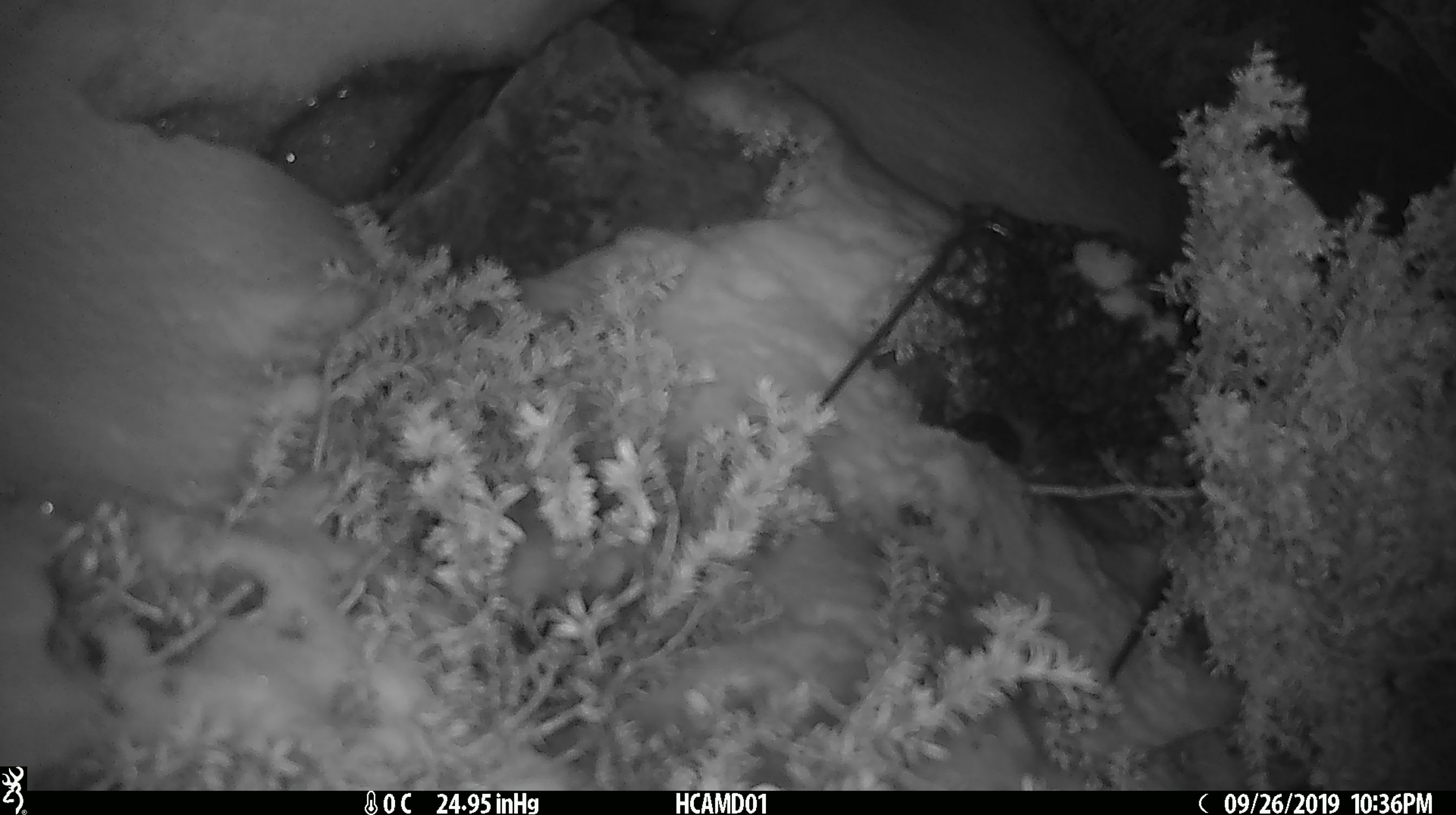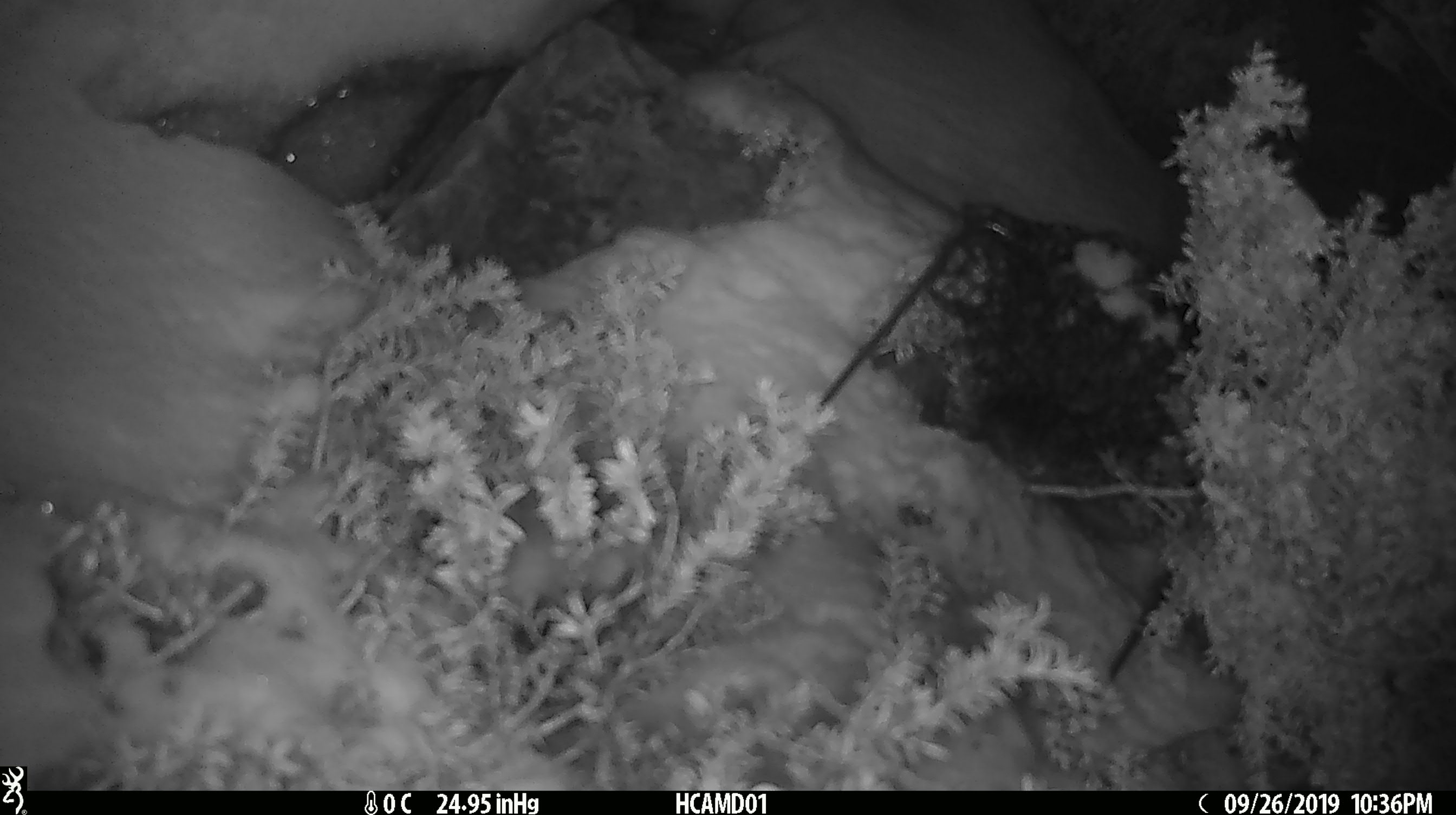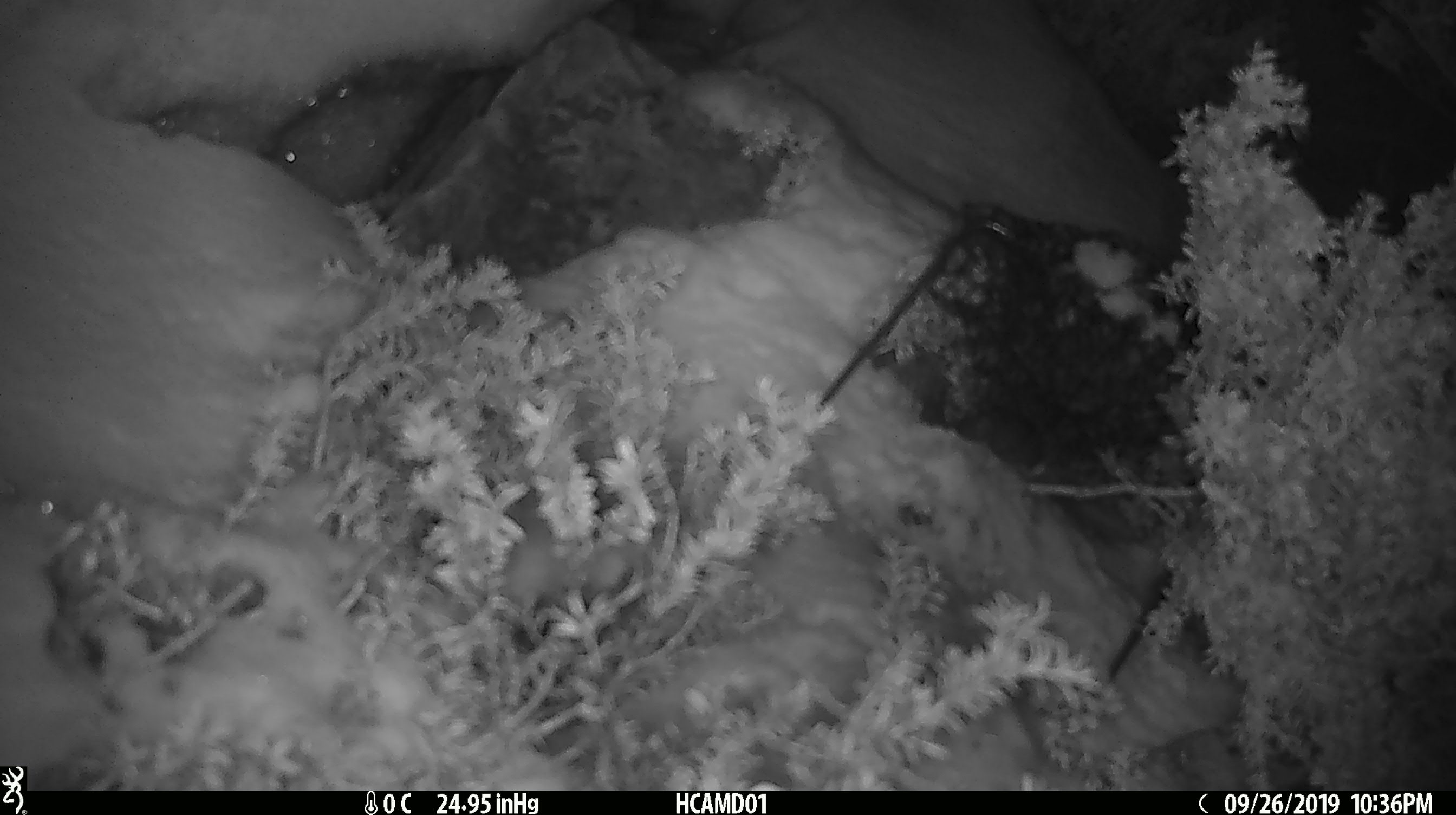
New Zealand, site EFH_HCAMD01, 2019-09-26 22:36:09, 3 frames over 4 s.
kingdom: Animalia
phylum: Chordata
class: Mammalia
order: Rodentia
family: Muridae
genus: Mus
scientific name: Mus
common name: mouse